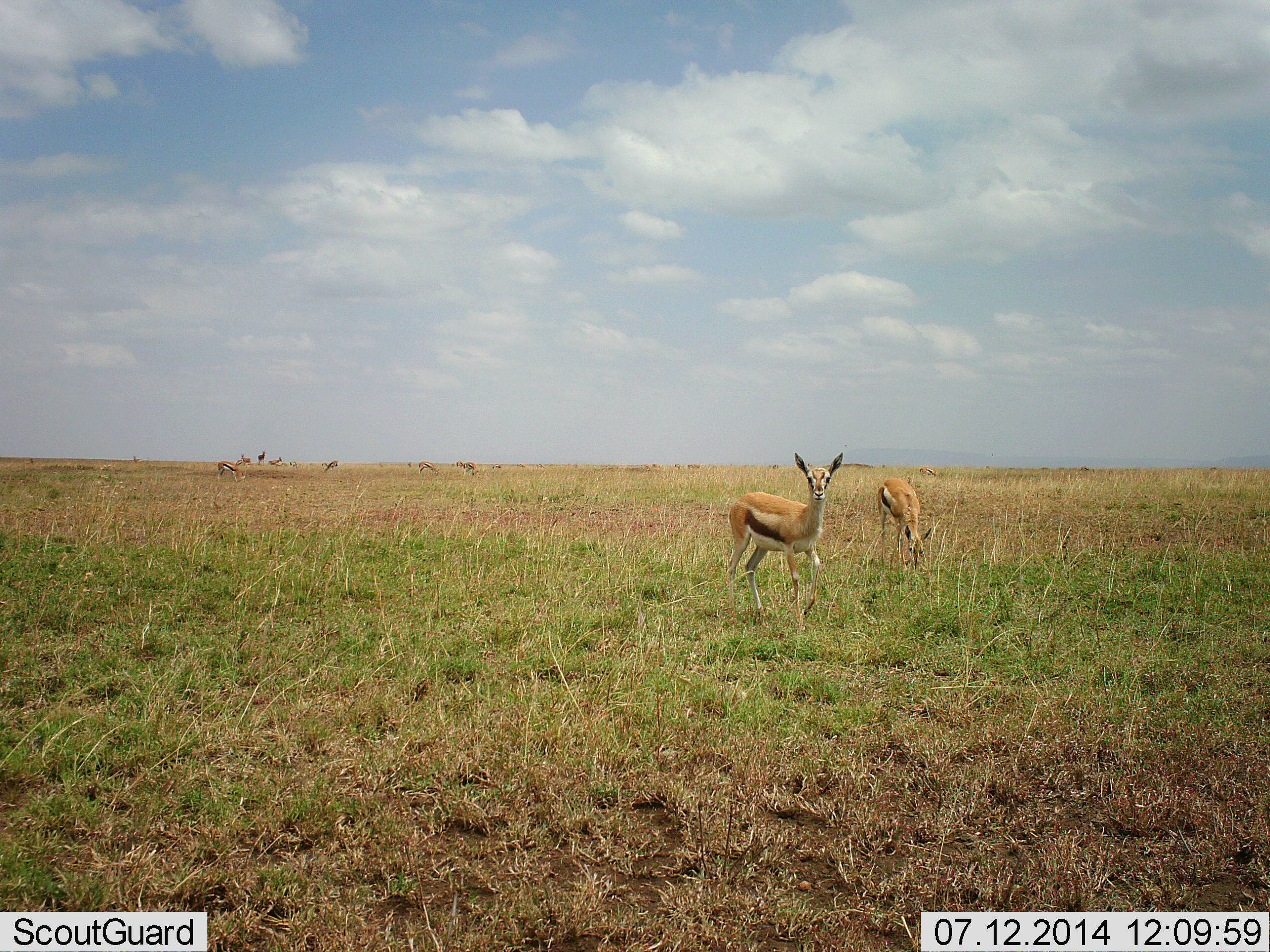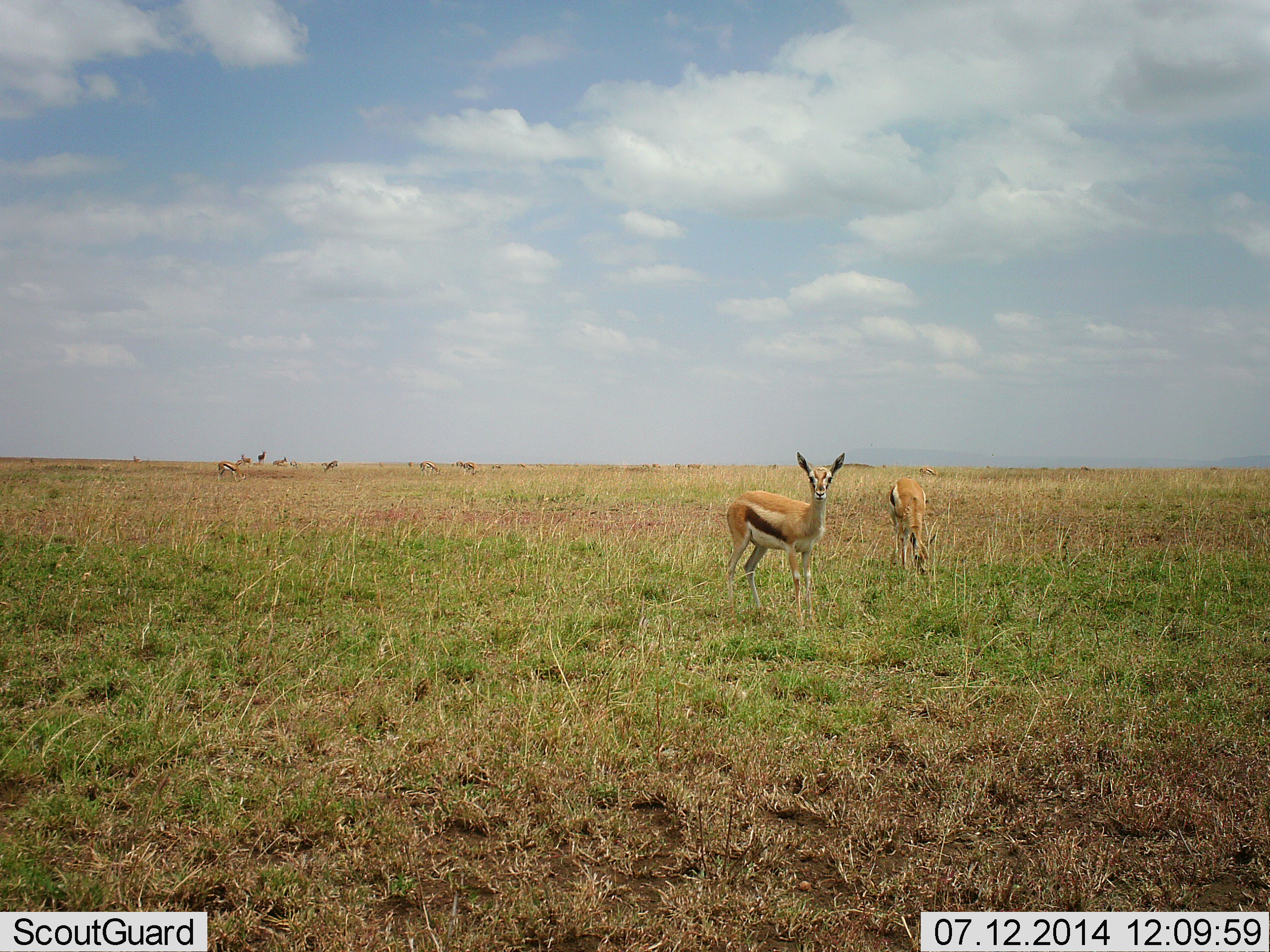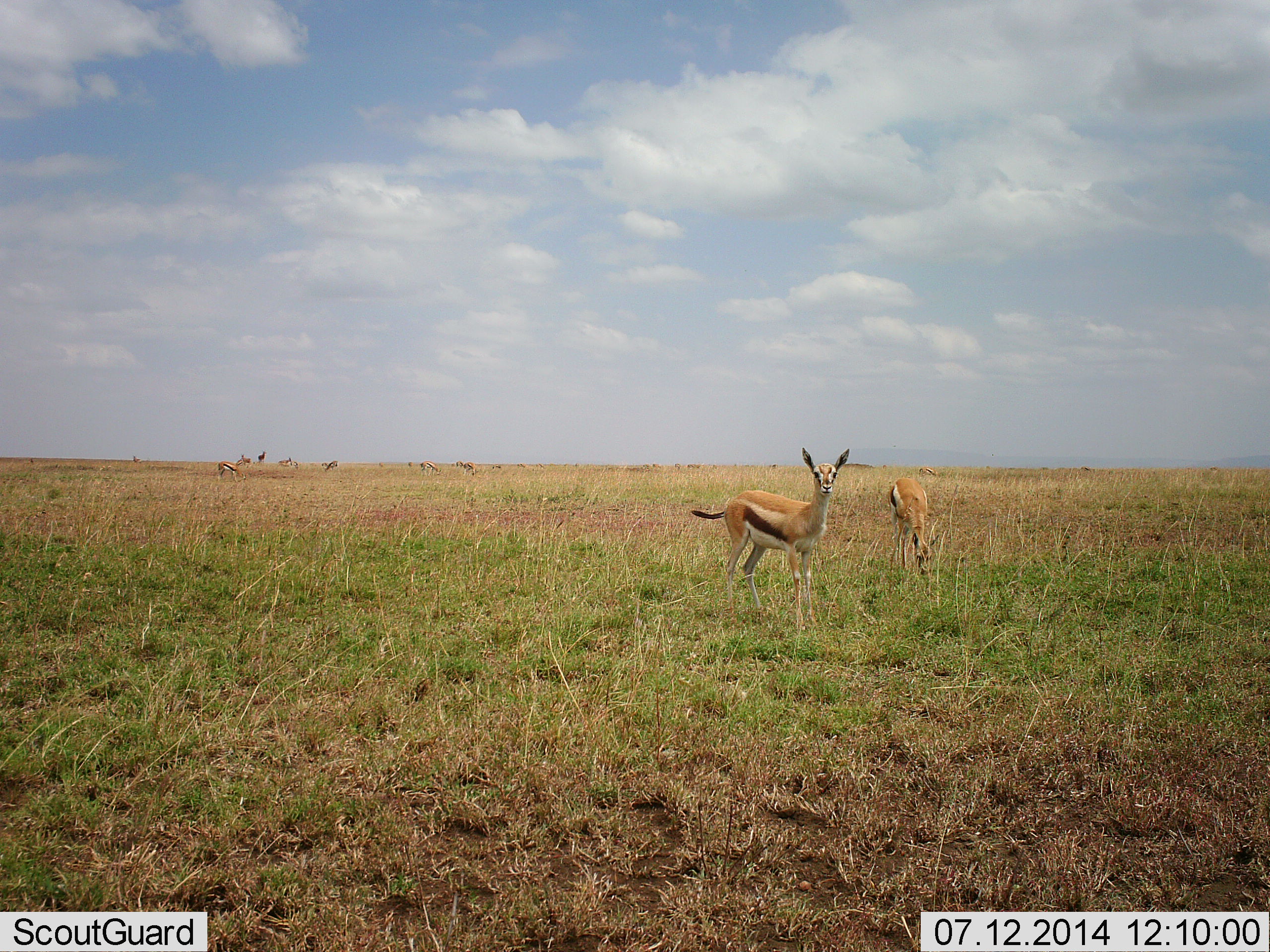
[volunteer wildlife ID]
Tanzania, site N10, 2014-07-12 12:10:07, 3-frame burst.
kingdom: Animalia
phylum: Chordata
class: Mammalia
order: Artiodactyla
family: Bovidae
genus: Eudorcas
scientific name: Eudorcas thomsonii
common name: thomson's gazelle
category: gazellethomsons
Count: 9.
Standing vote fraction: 90%.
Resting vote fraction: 0%.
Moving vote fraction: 20%.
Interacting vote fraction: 0%.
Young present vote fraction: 0%.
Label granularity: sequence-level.